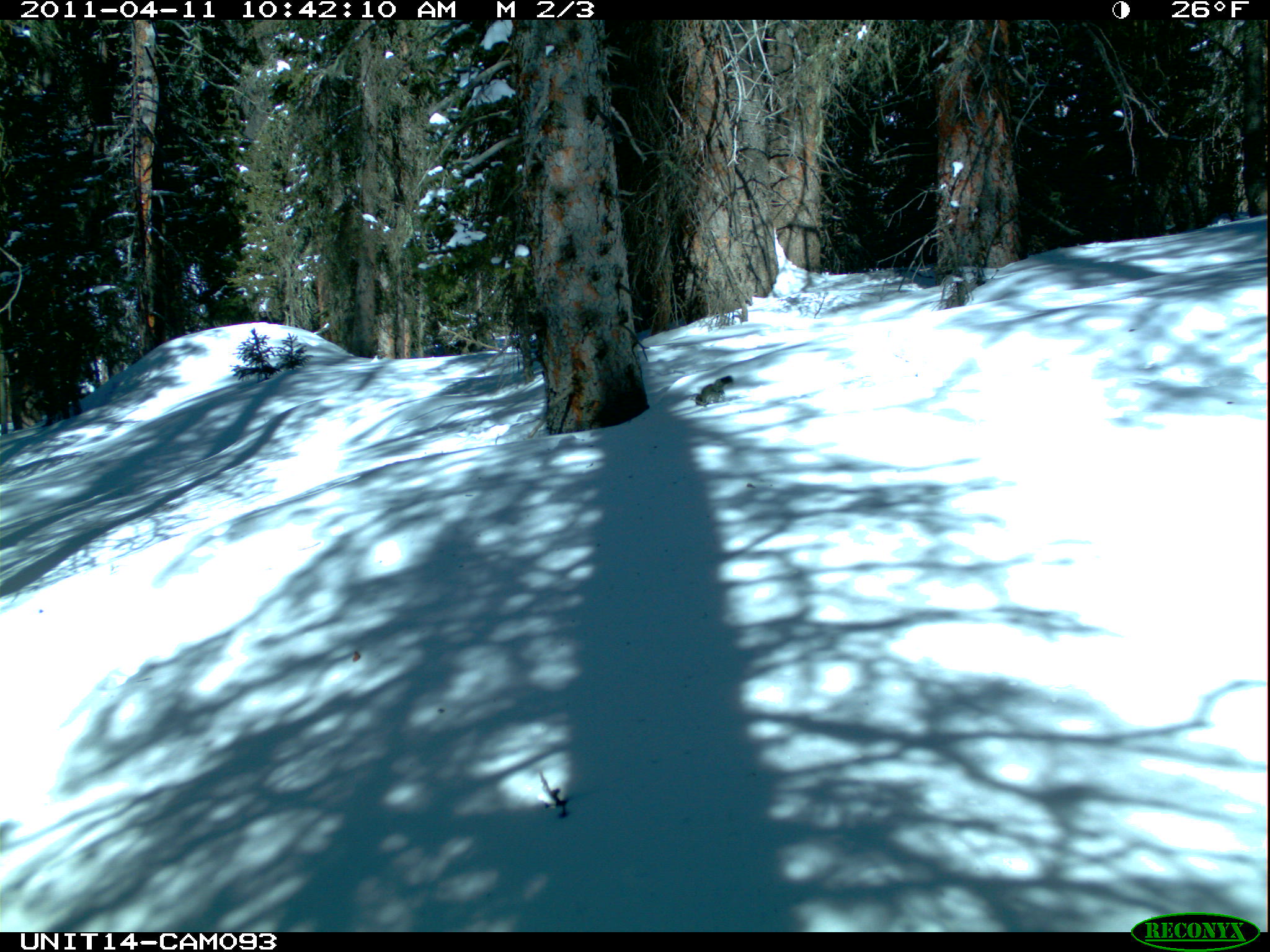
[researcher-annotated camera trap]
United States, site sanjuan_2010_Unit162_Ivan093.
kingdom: Animalia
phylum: Chordata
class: Mammalia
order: Rodentia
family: Sciuridae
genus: Tamiasciurus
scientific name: Tamiasciurus hudsonicus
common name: american red squirrel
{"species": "Tamiasciurus hudsonicus (american red squirrel)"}